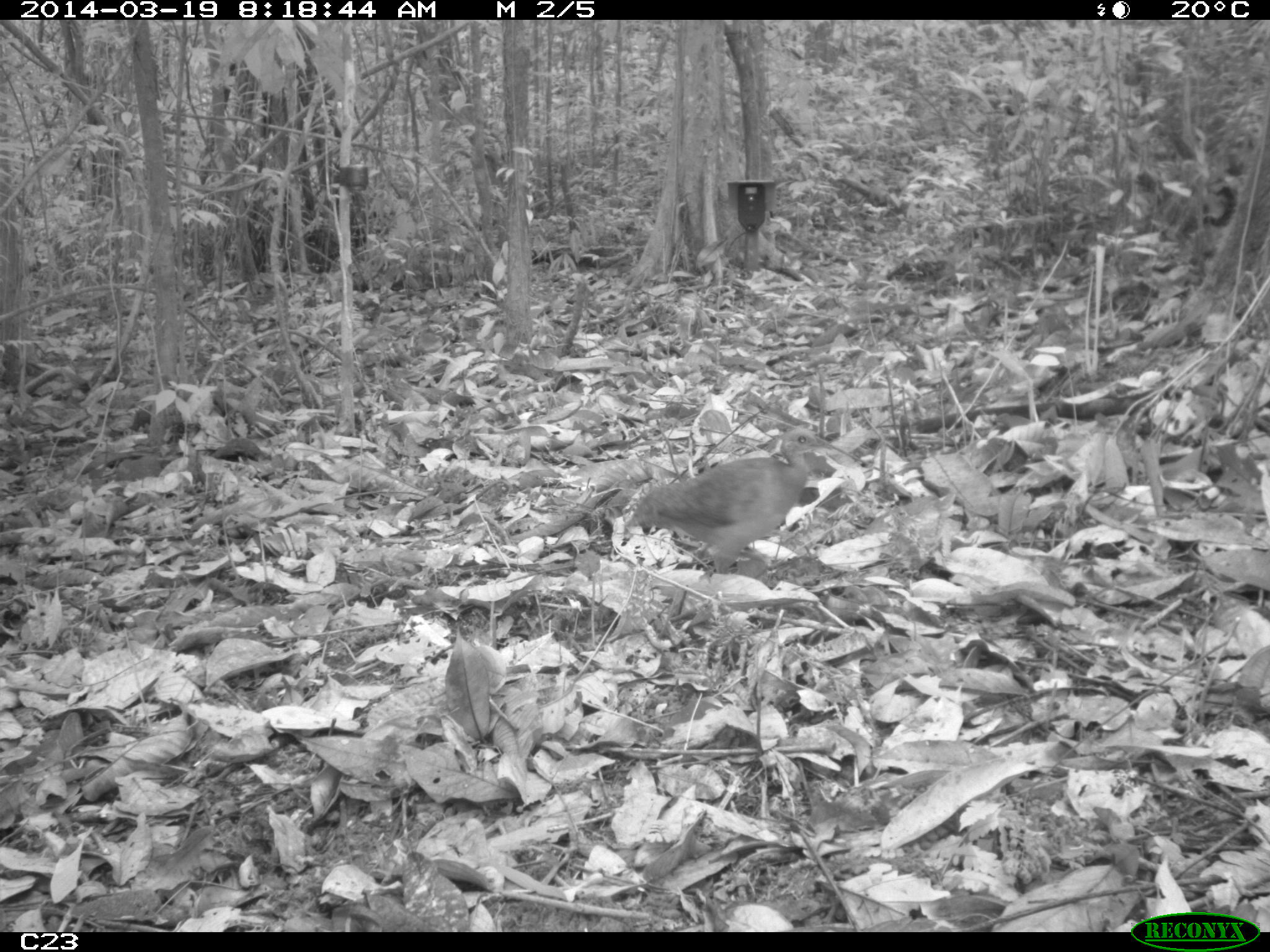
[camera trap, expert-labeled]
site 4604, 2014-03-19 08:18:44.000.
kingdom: Animalia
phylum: Chordata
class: Aves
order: Tinamiformes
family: Tinamidae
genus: Crypturellus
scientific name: Crypturellus soui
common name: little tinamou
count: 1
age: adult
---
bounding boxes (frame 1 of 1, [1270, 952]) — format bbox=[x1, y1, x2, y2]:
crypturellus soui: bbox=[624, 424, 834, 576]